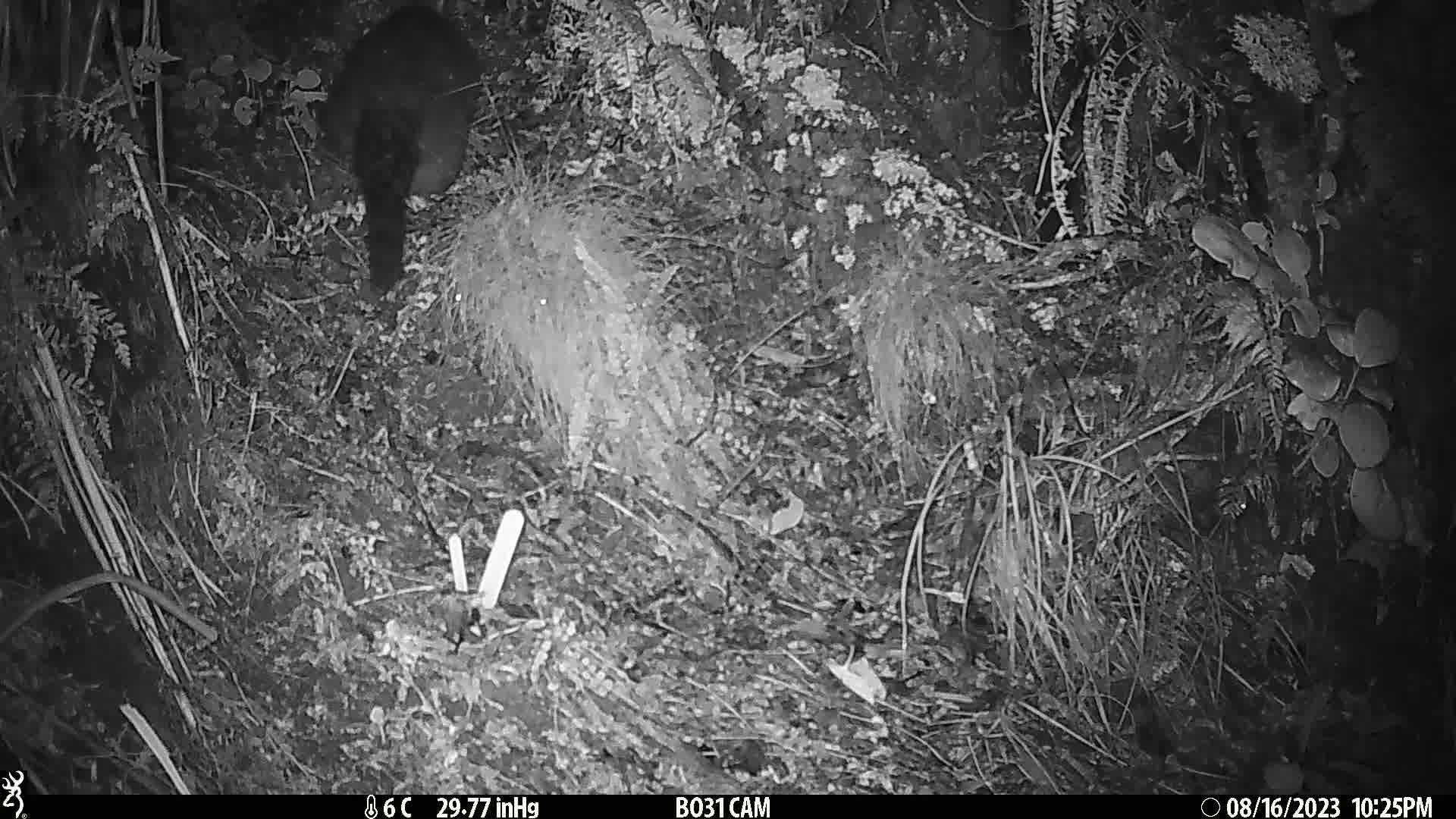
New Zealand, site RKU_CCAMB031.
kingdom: Animalia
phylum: Chordata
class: Mammalia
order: Diprotodontia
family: Phalangeridae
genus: Trichosurus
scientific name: Trichosurus vulpecula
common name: common brushtail possum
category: possum